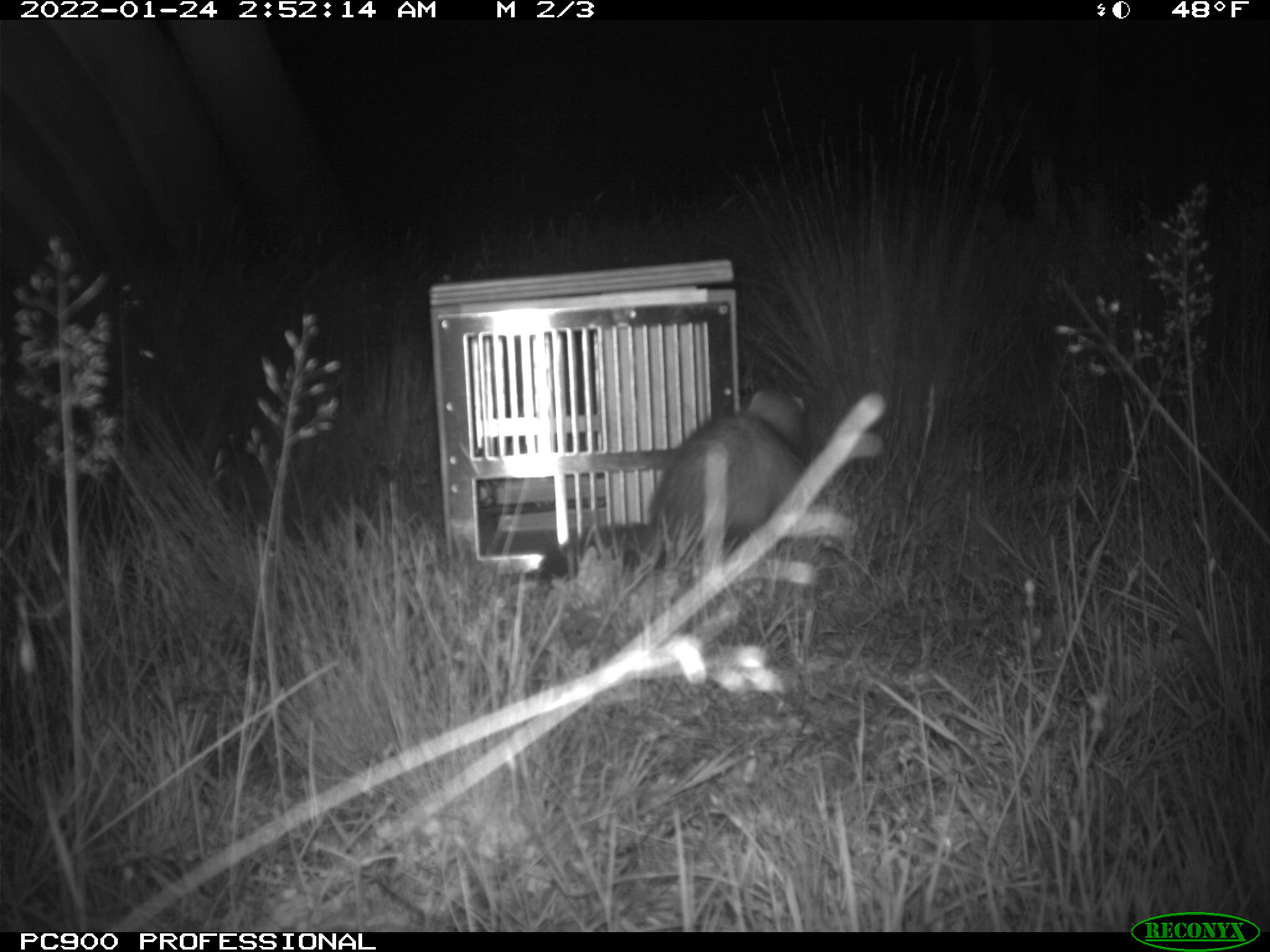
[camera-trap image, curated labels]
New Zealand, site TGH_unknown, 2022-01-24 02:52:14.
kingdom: Animalia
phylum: Chordata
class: Mammalia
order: Carnivora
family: Mustelidae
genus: Mustela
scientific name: Mustela furo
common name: ferret